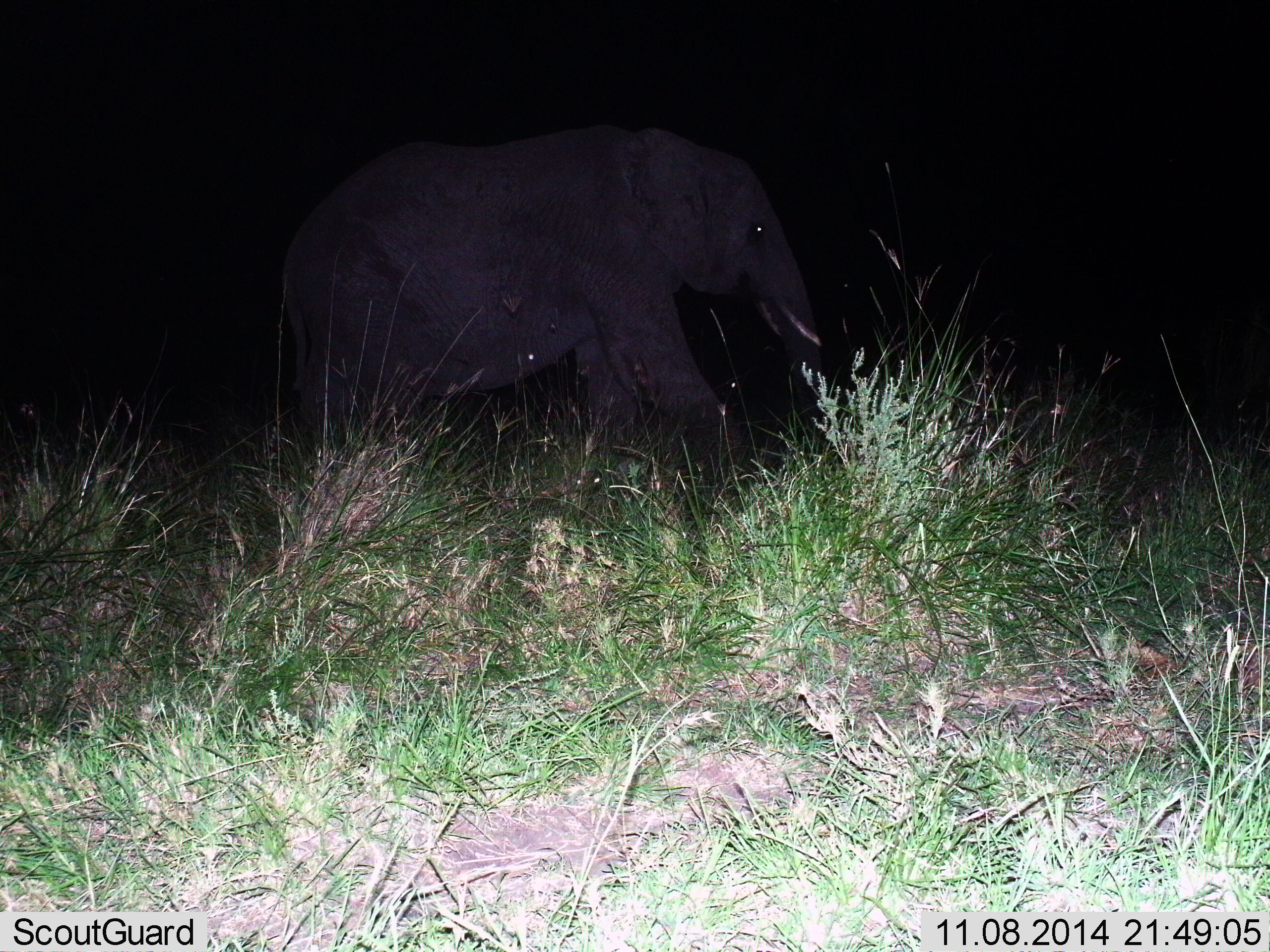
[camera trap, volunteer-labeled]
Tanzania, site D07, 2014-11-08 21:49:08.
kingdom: Animalia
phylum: Chordata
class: Mammalia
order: Proboscidea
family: Elephantidae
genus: Loxodonta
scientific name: Loxodonta africana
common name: african bush elephant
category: elephant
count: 1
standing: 50%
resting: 0%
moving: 60%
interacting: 0%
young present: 0%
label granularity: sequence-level